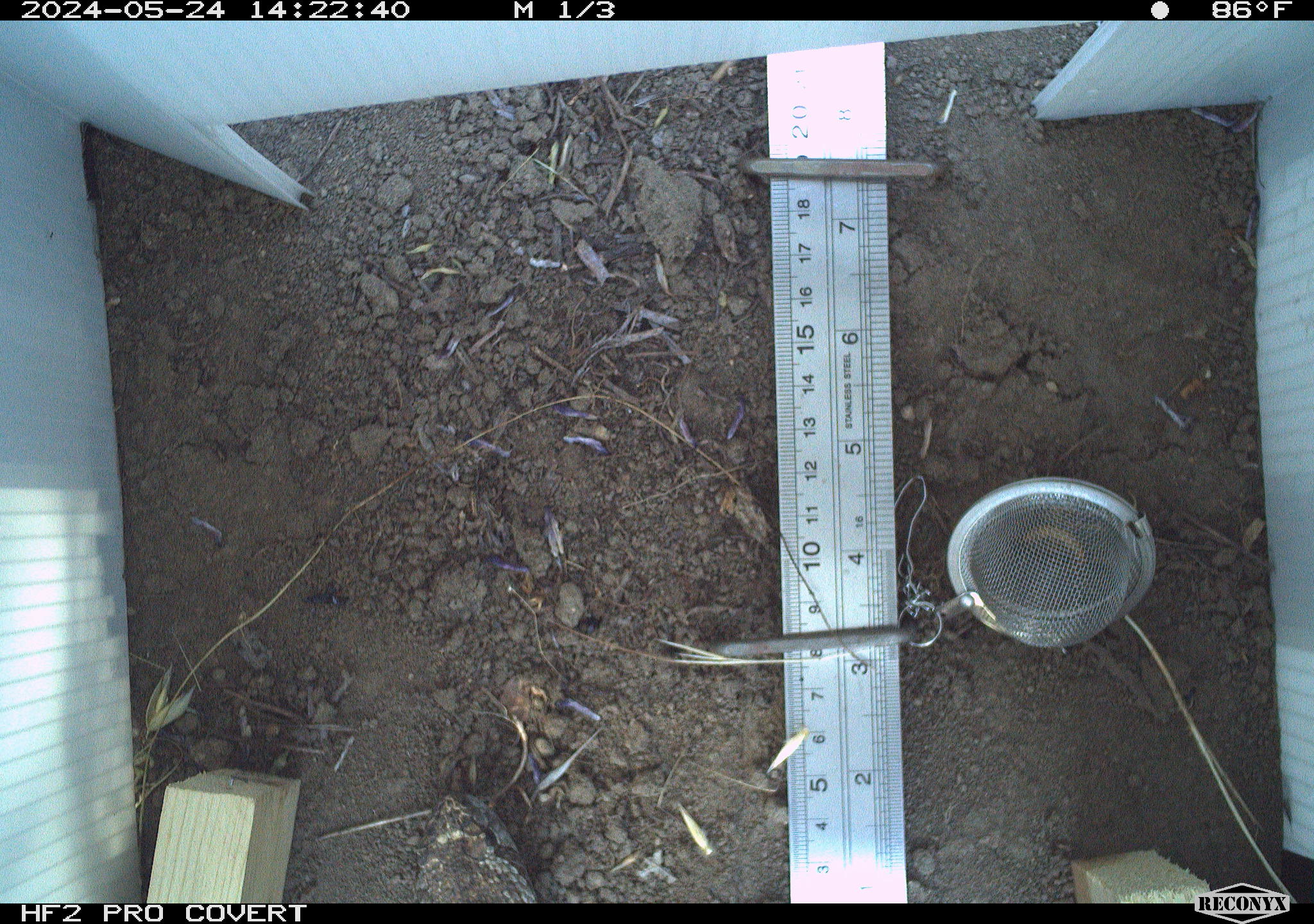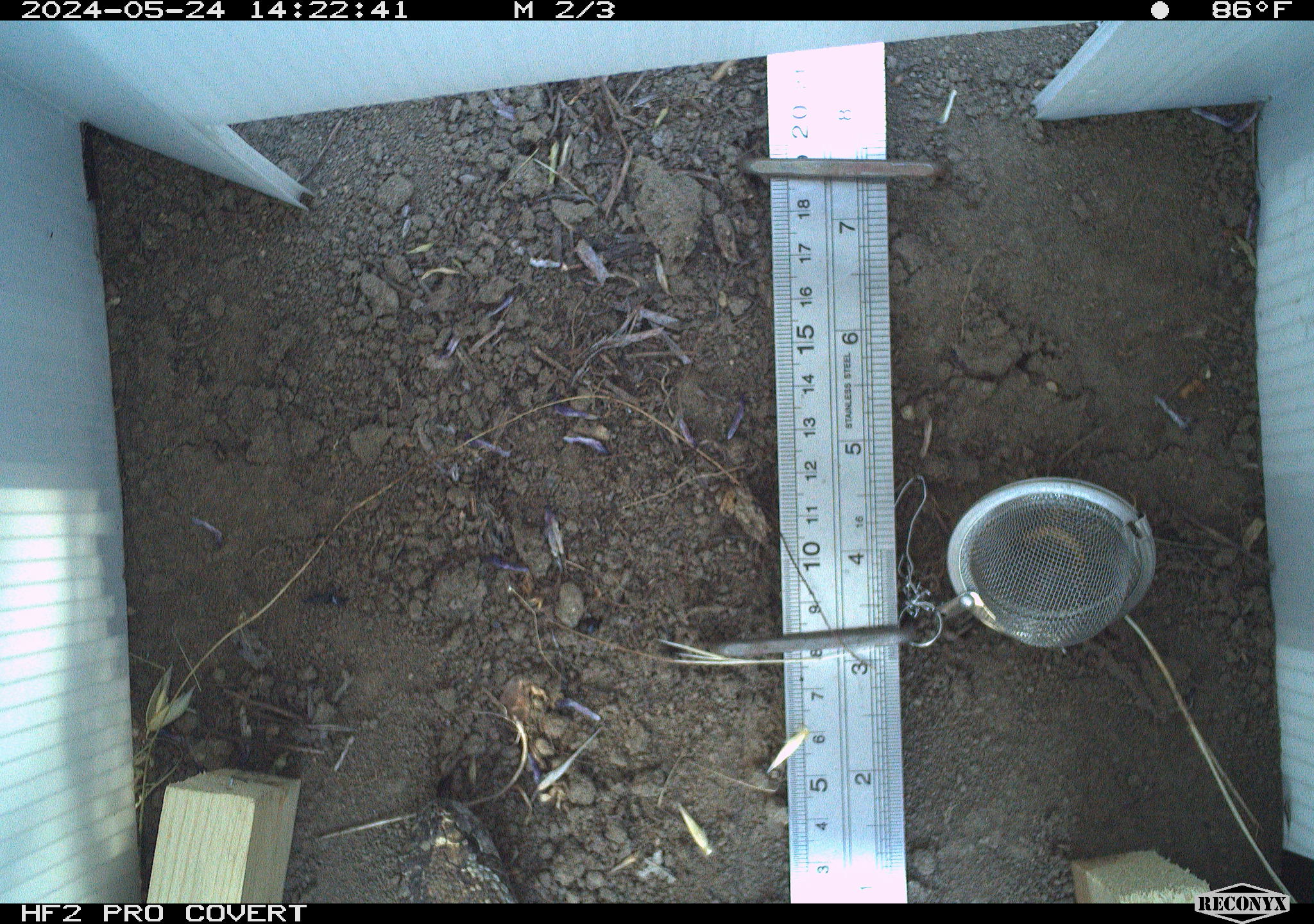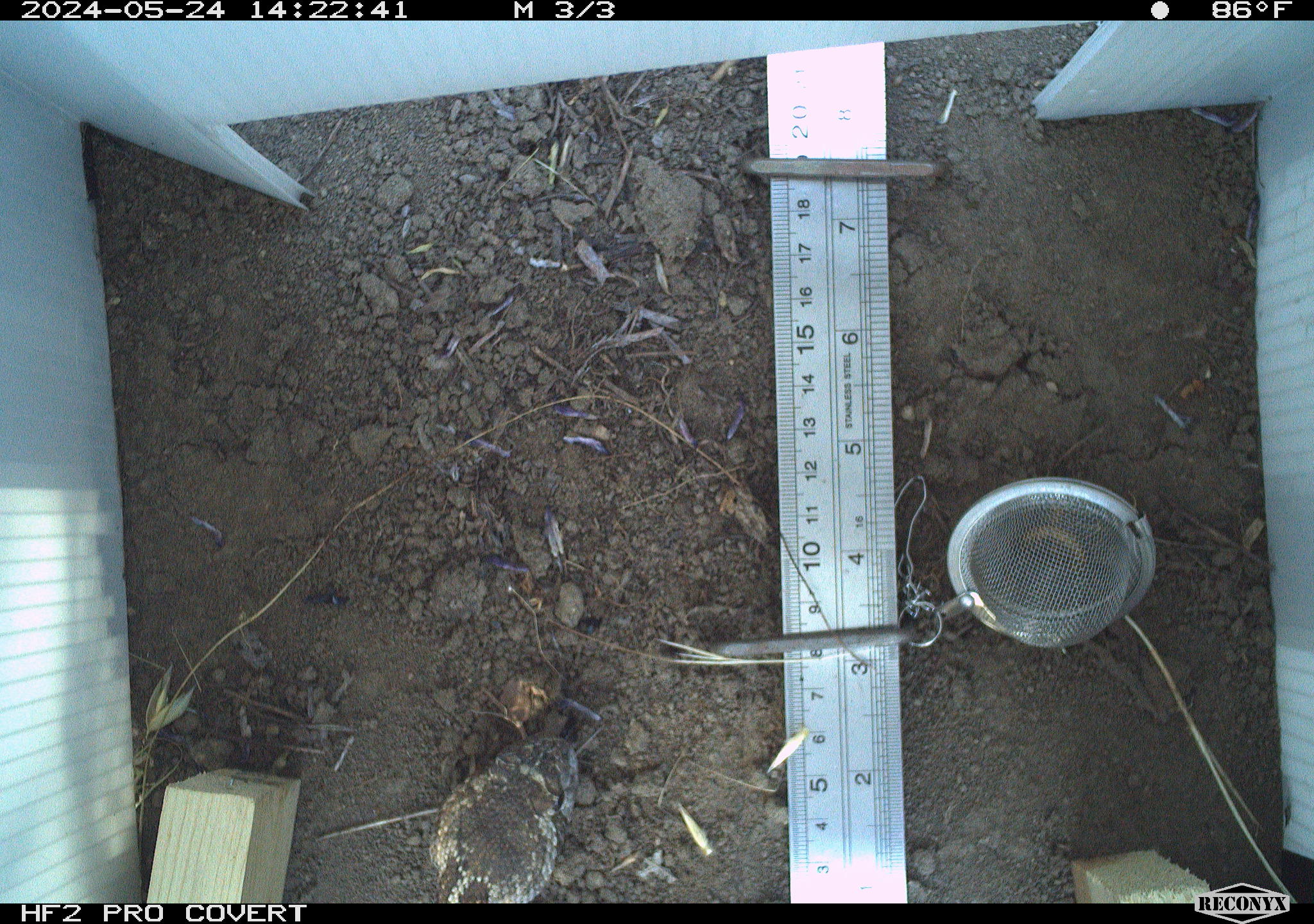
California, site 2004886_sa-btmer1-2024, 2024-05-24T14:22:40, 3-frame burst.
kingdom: Animalia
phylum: Chordata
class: Reptilia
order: Squamata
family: Viperidae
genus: Crotalus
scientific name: Crotalus oreganus oreganus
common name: northern pacific rattlesnake